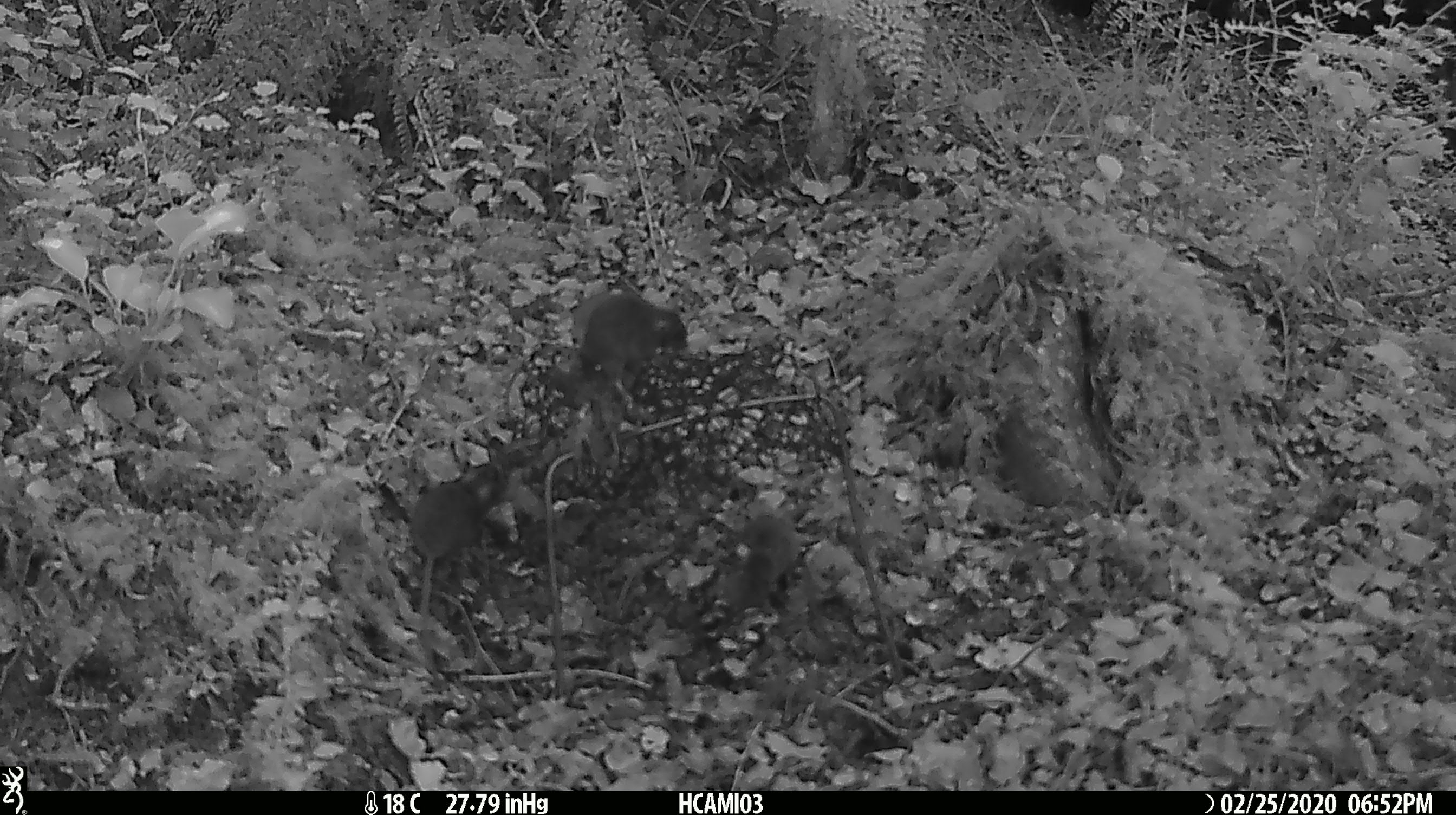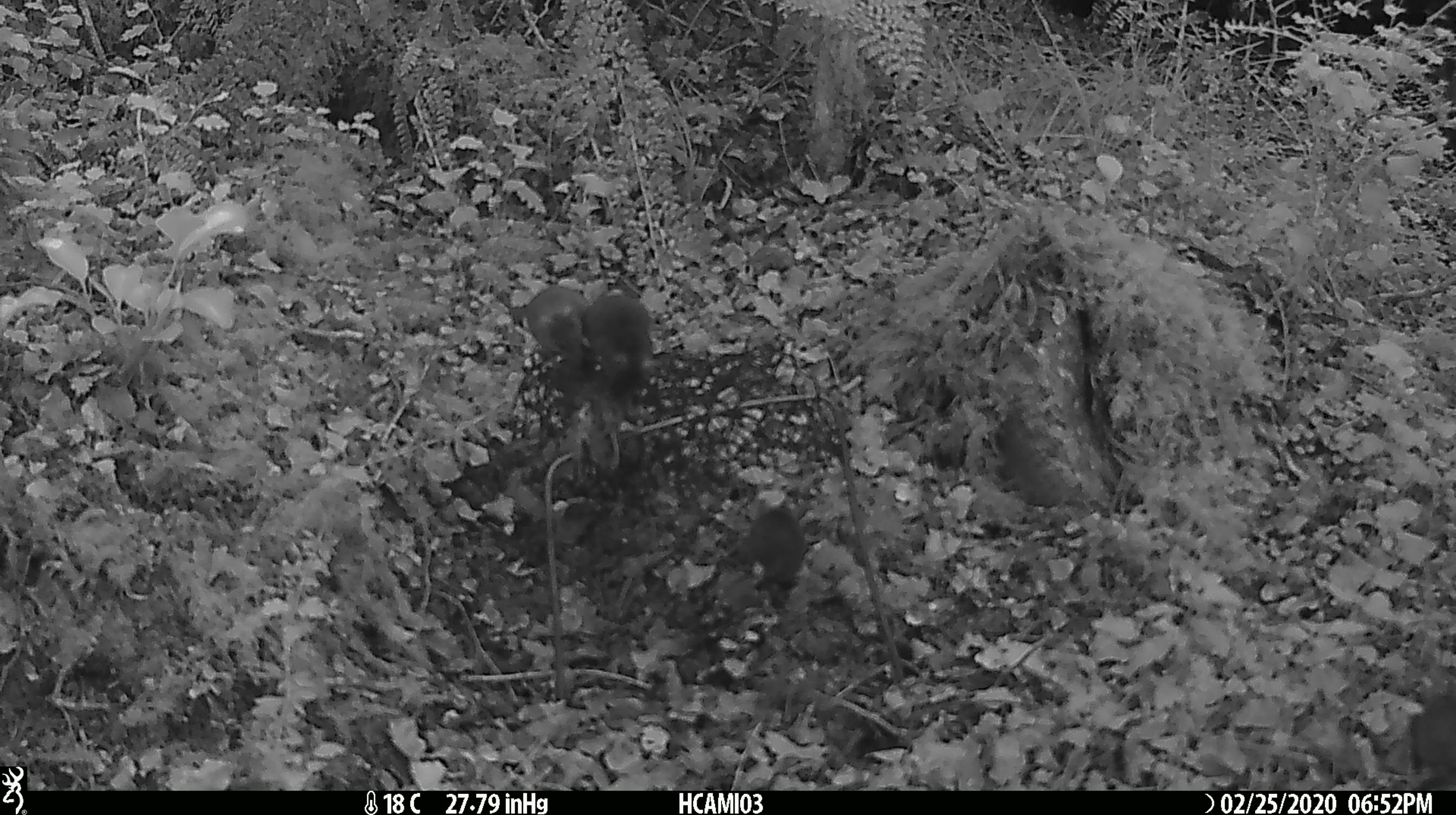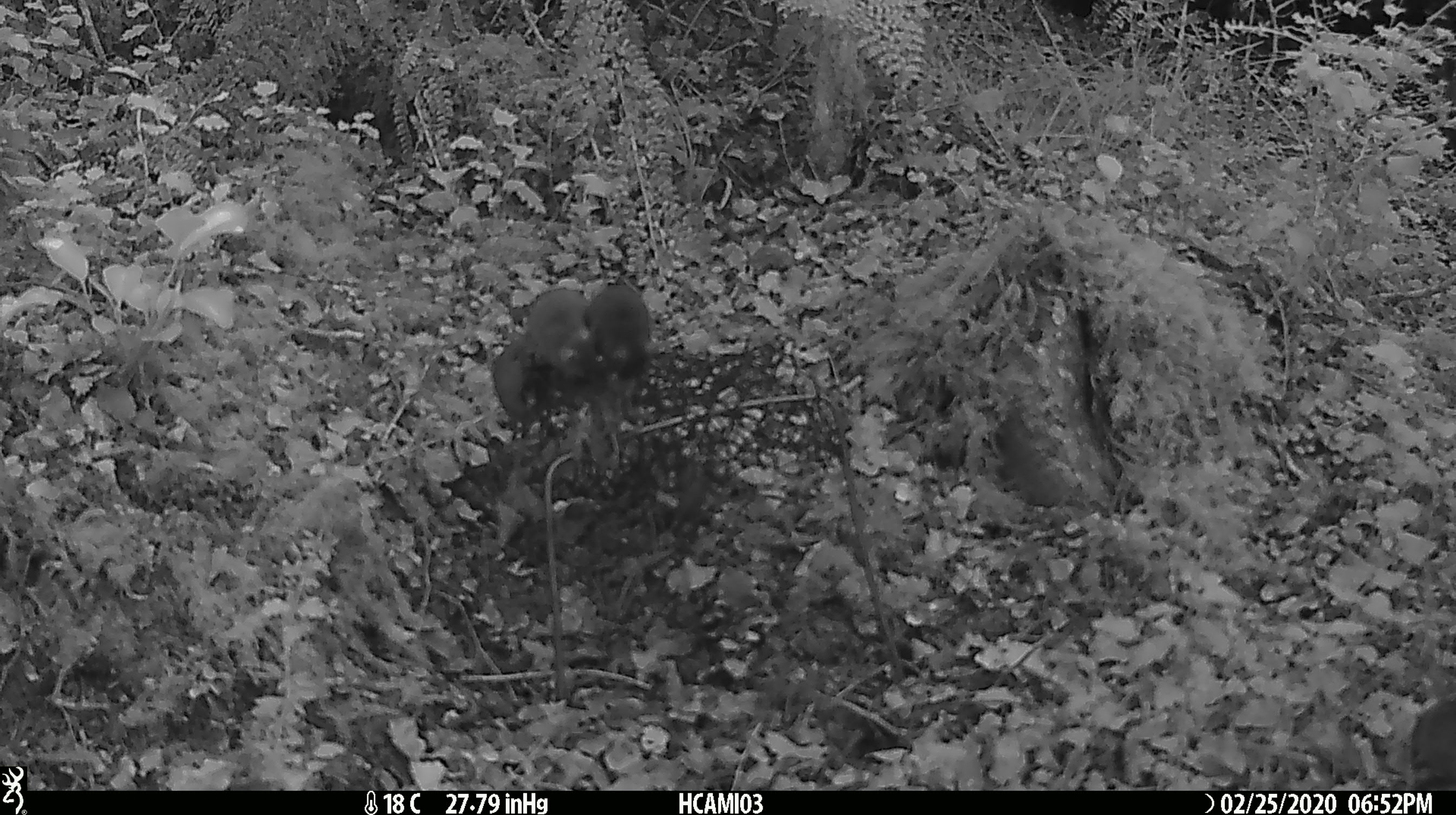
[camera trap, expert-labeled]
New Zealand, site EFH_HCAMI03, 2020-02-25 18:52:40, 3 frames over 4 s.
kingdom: Animalia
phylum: Chordata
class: Mammalia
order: Rodentia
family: Muridae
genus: Mus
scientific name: Mus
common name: mouse